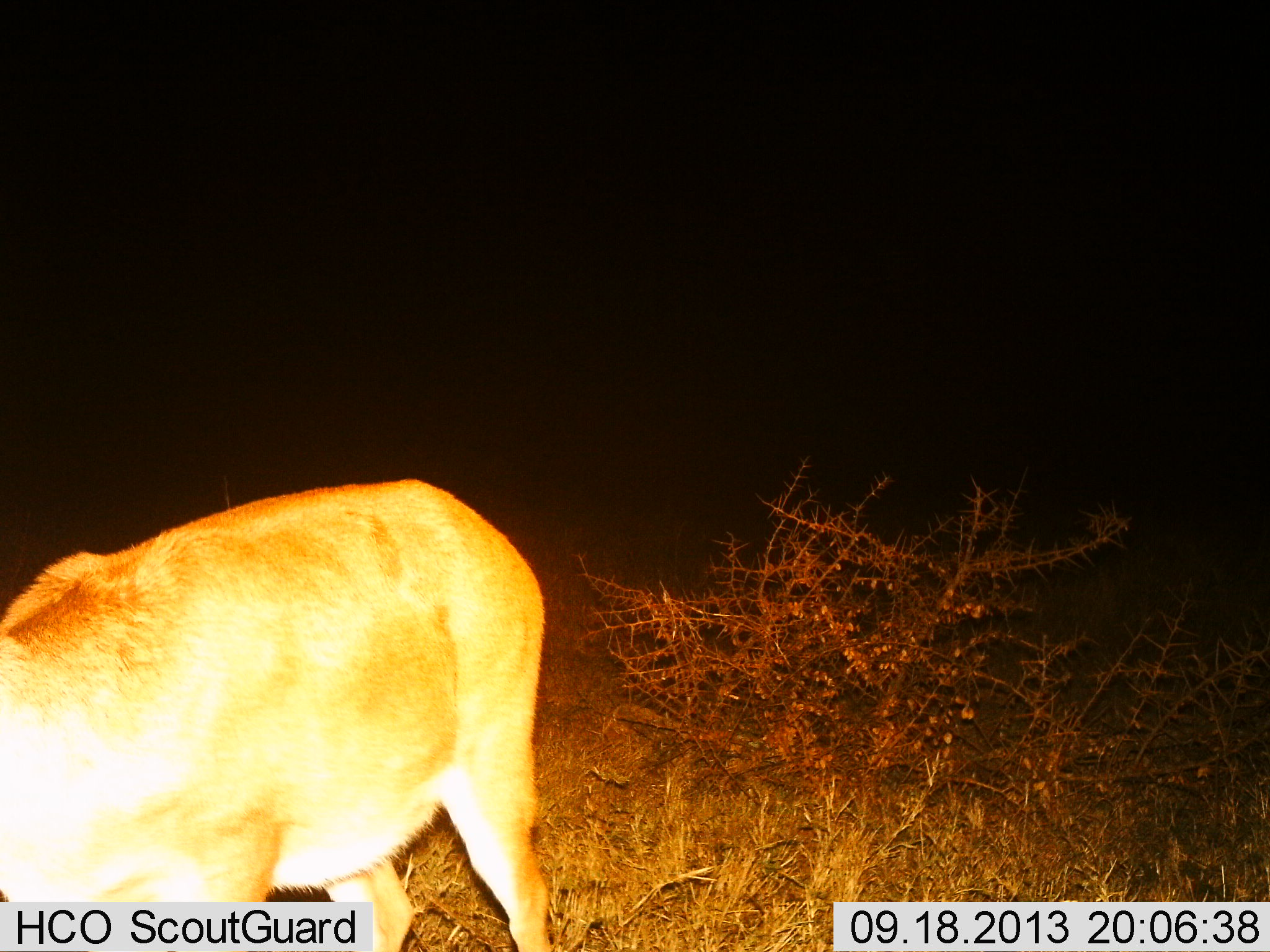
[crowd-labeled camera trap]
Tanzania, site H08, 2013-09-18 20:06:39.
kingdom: Animalia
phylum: Chordata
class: Mammalia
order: Artiodactyla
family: Bovidae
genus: Redunca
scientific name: Redunca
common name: reedbuck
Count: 1.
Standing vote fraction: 61%.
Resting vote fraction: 0%.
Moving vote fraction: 17%.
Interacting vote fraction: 0%.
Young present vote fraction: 0%.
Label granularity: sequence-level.